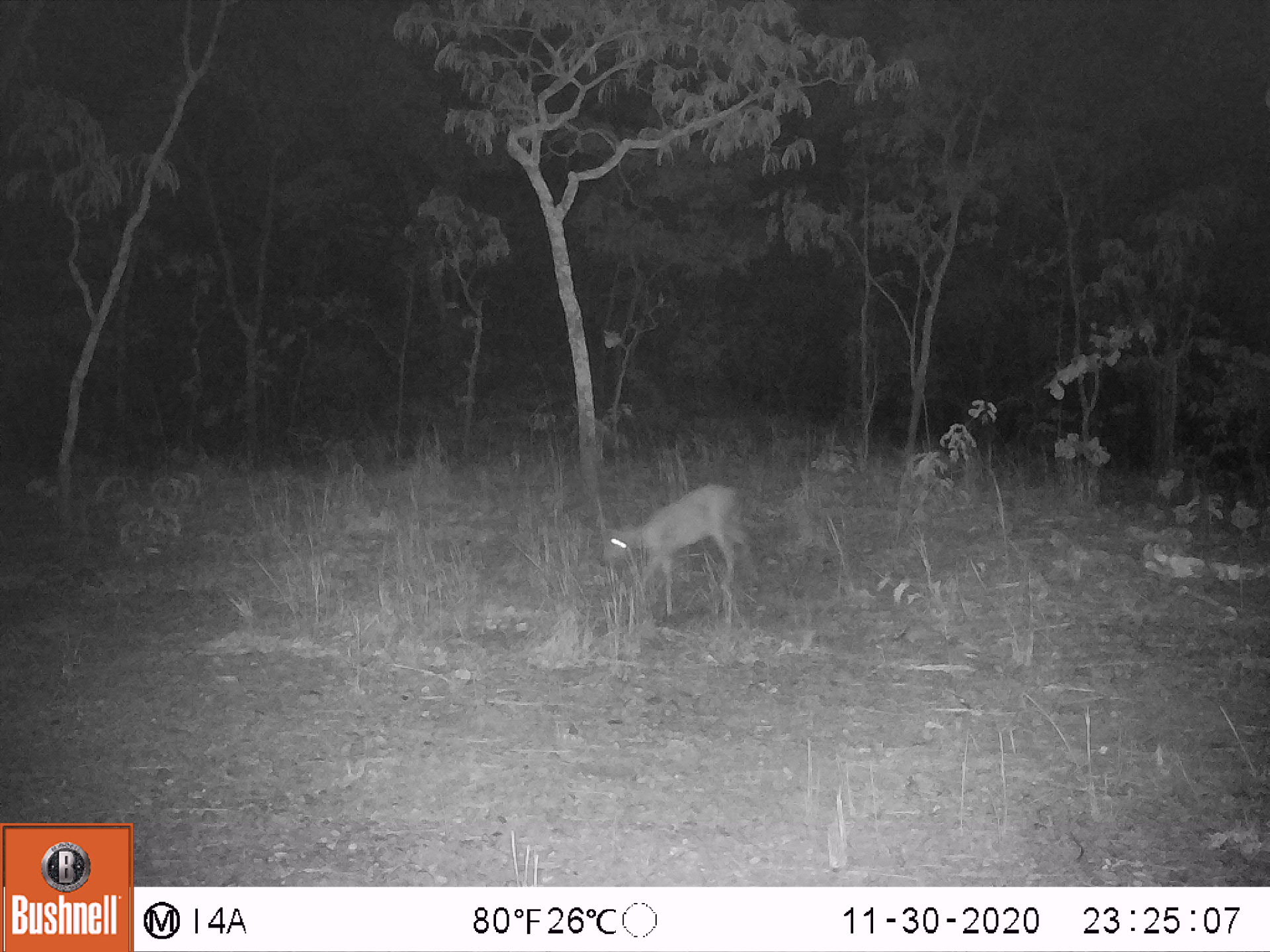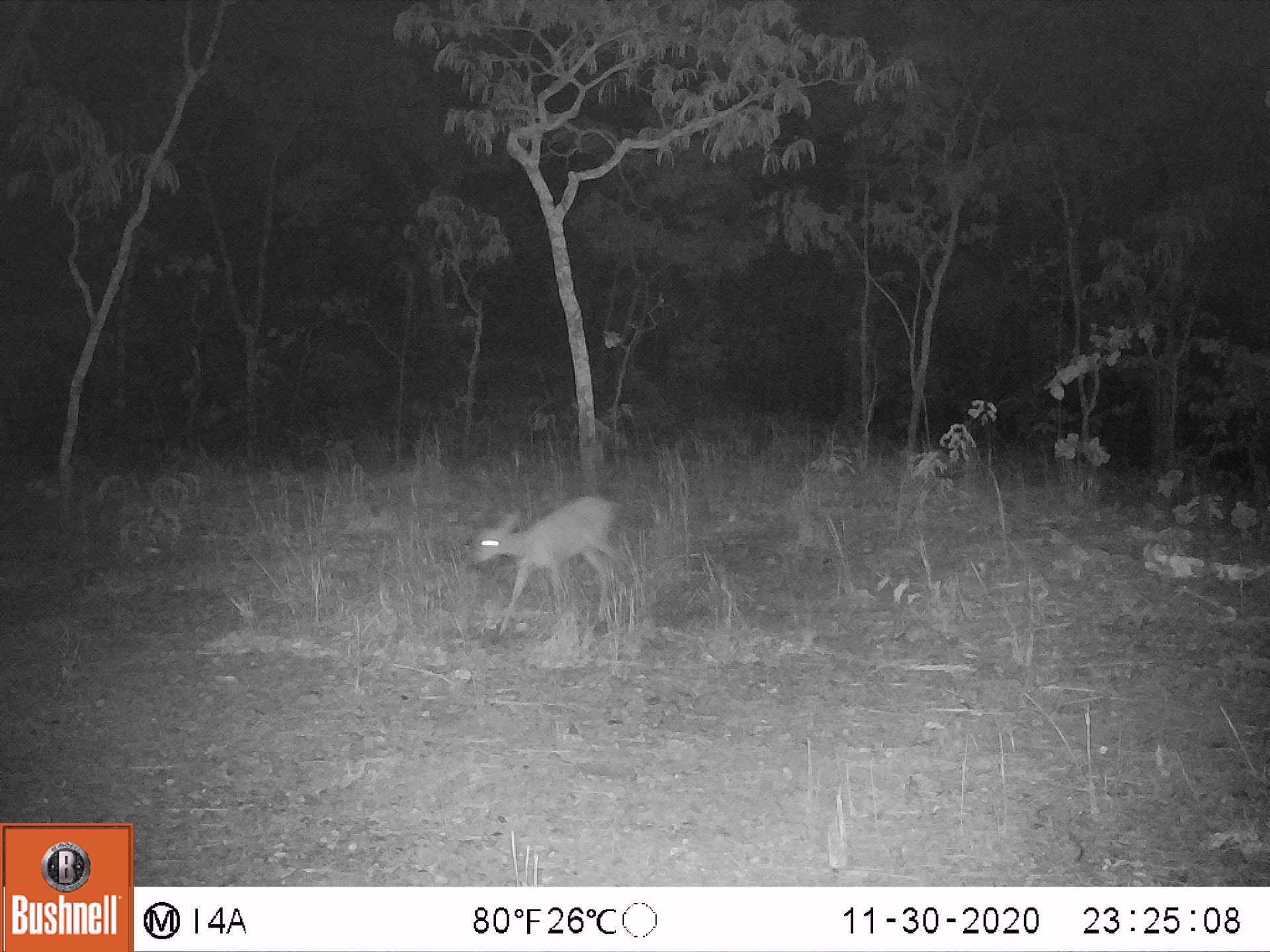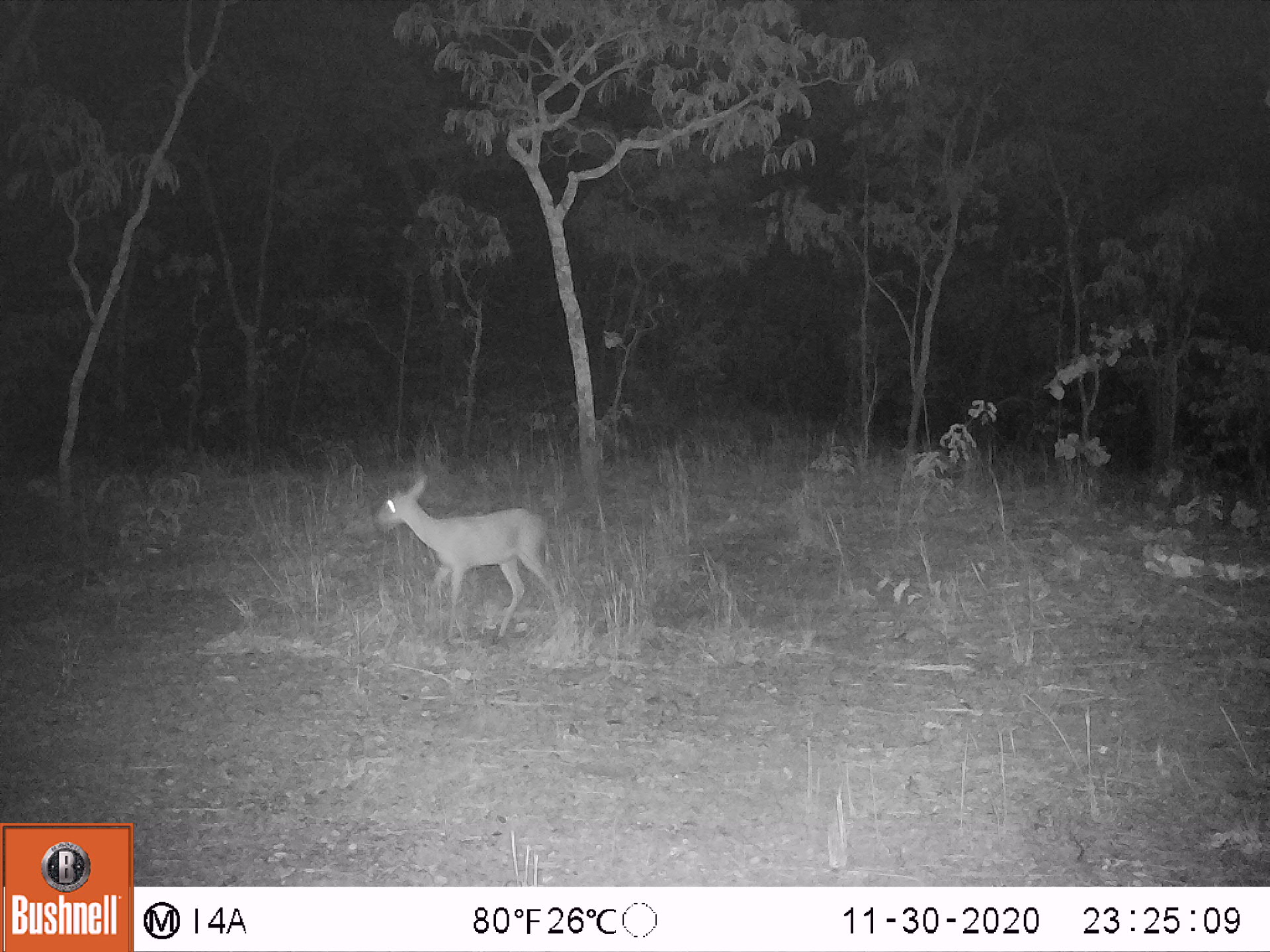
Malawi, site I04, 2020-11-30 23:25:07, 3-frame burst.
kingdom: Animalia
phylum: Chordata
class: Mammalia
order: Artiodactyla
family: Bovidae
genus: Sylvicapra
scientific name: Sylvicapra grimmia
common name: common duiker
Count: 1.